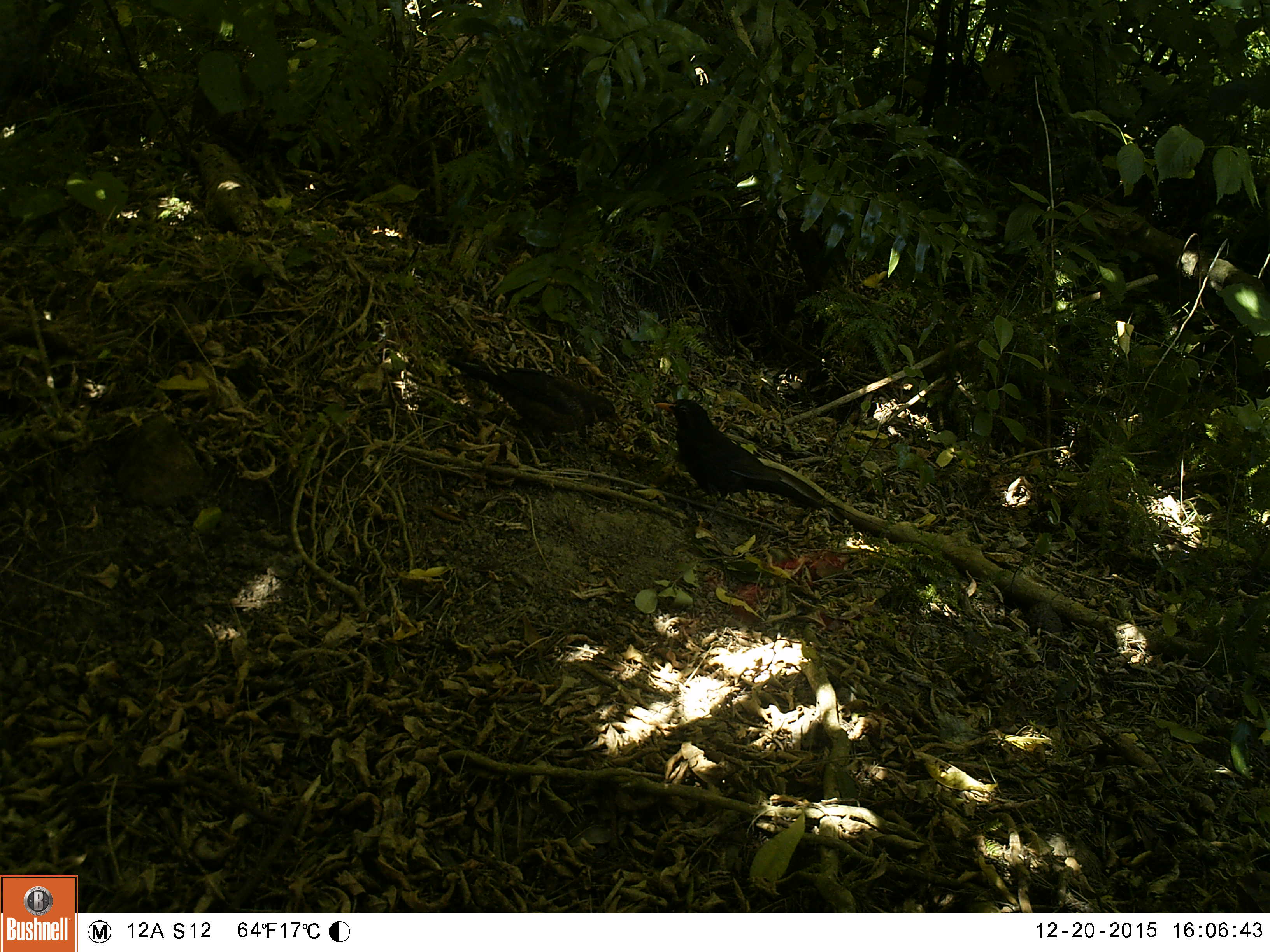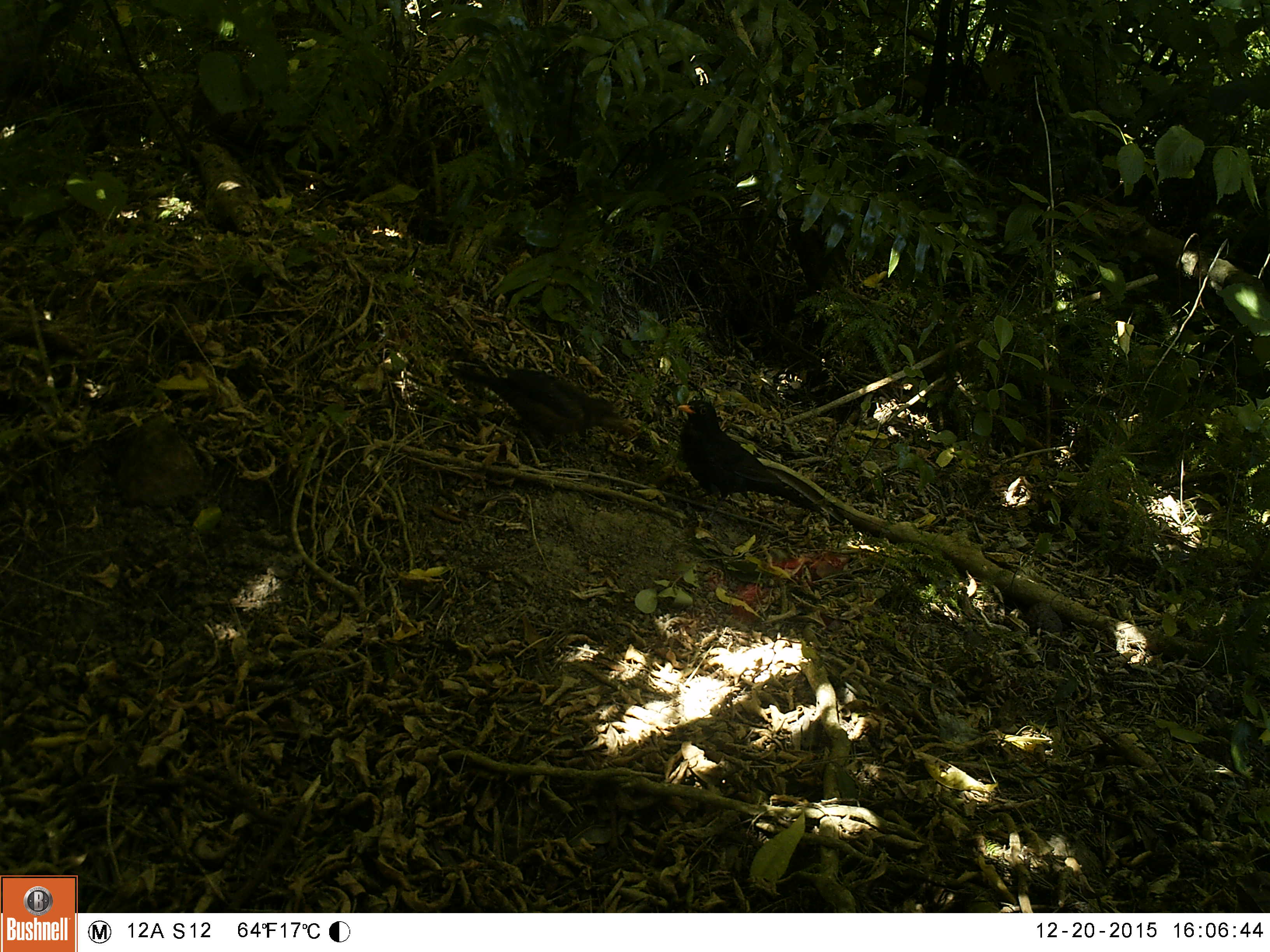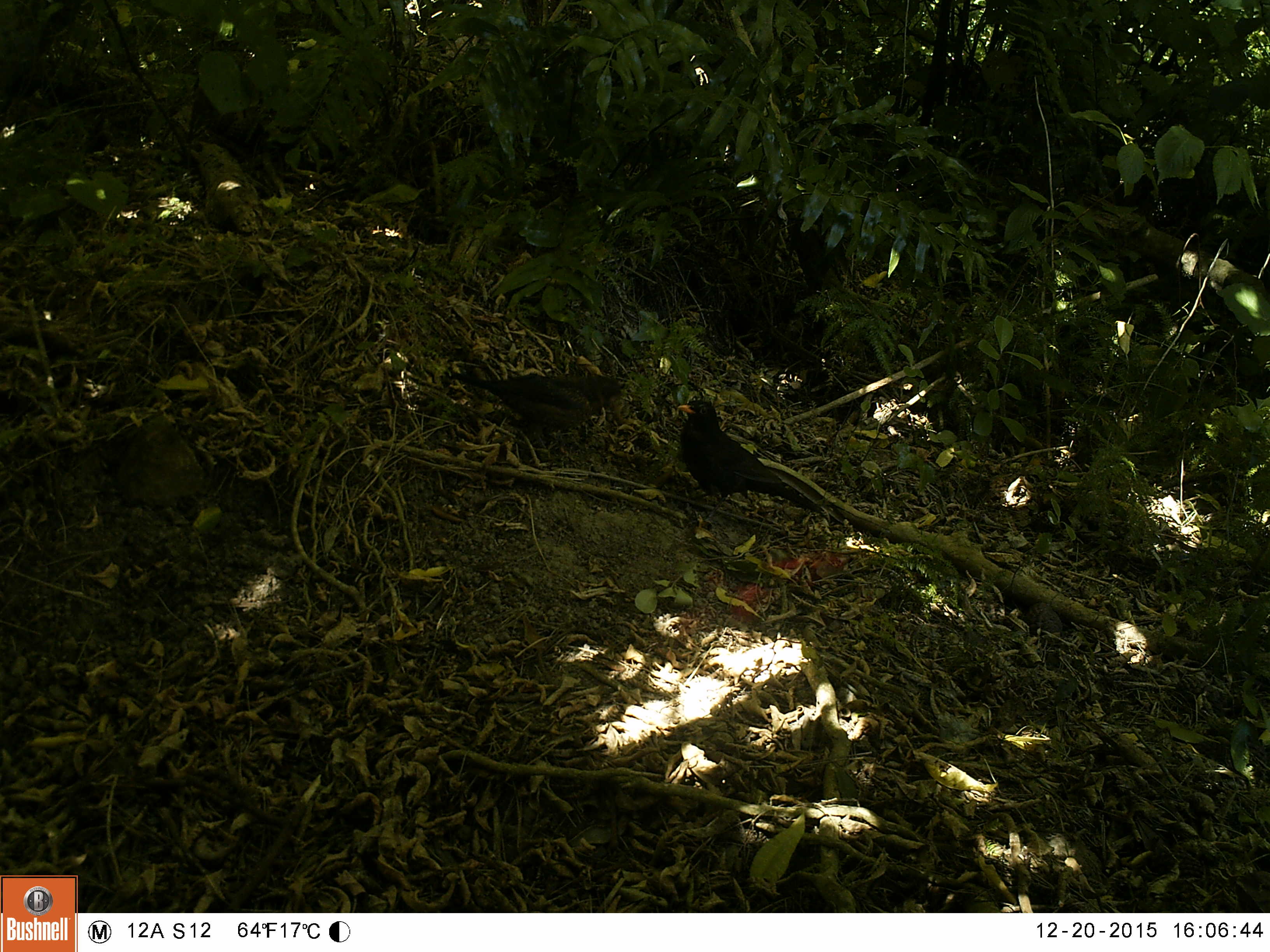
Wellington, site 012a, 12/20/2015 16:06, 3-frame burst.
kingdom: Animalia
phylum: Chordata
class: Aves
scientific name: Aves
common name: bird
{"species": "bird (Aves)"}